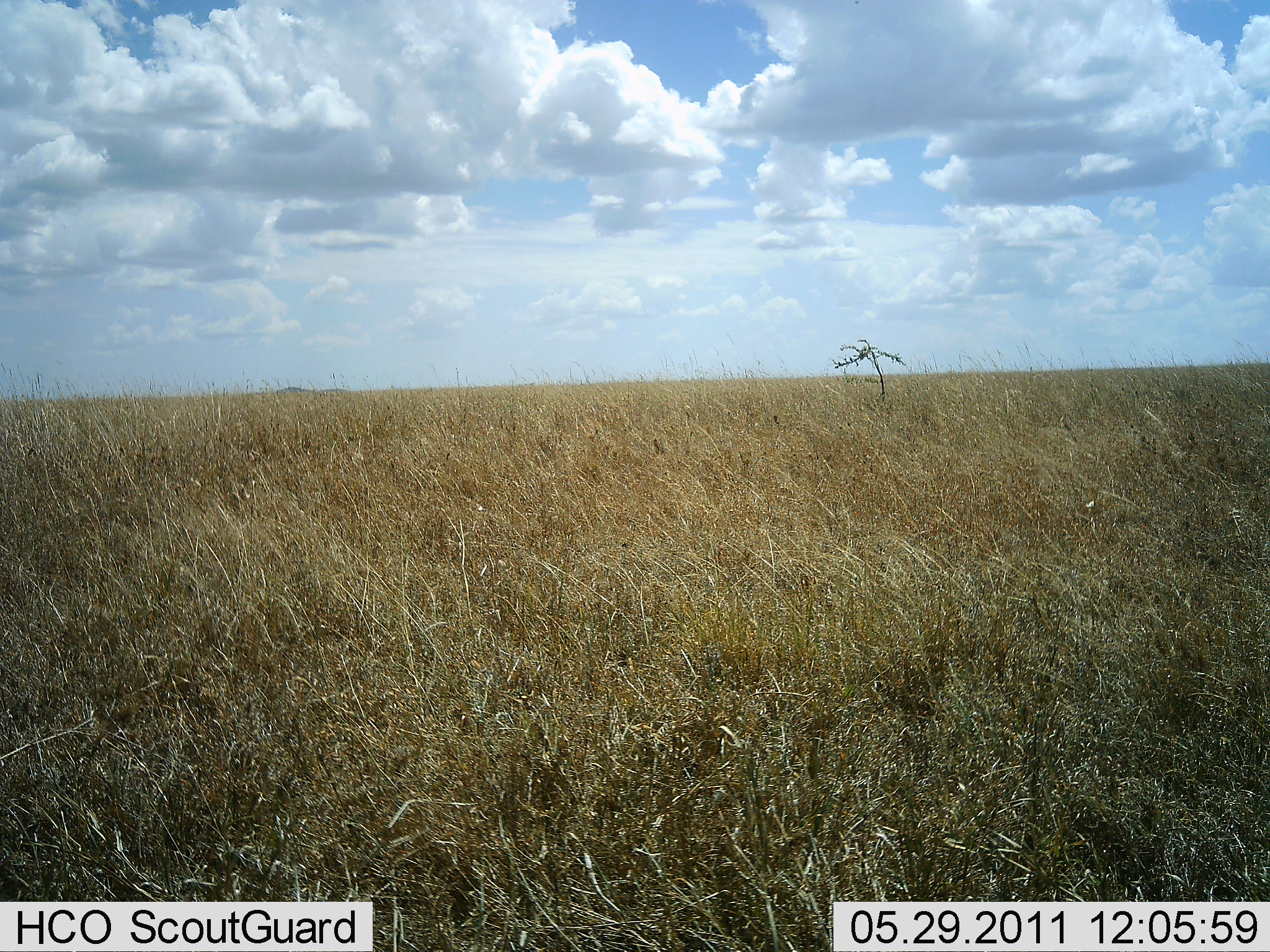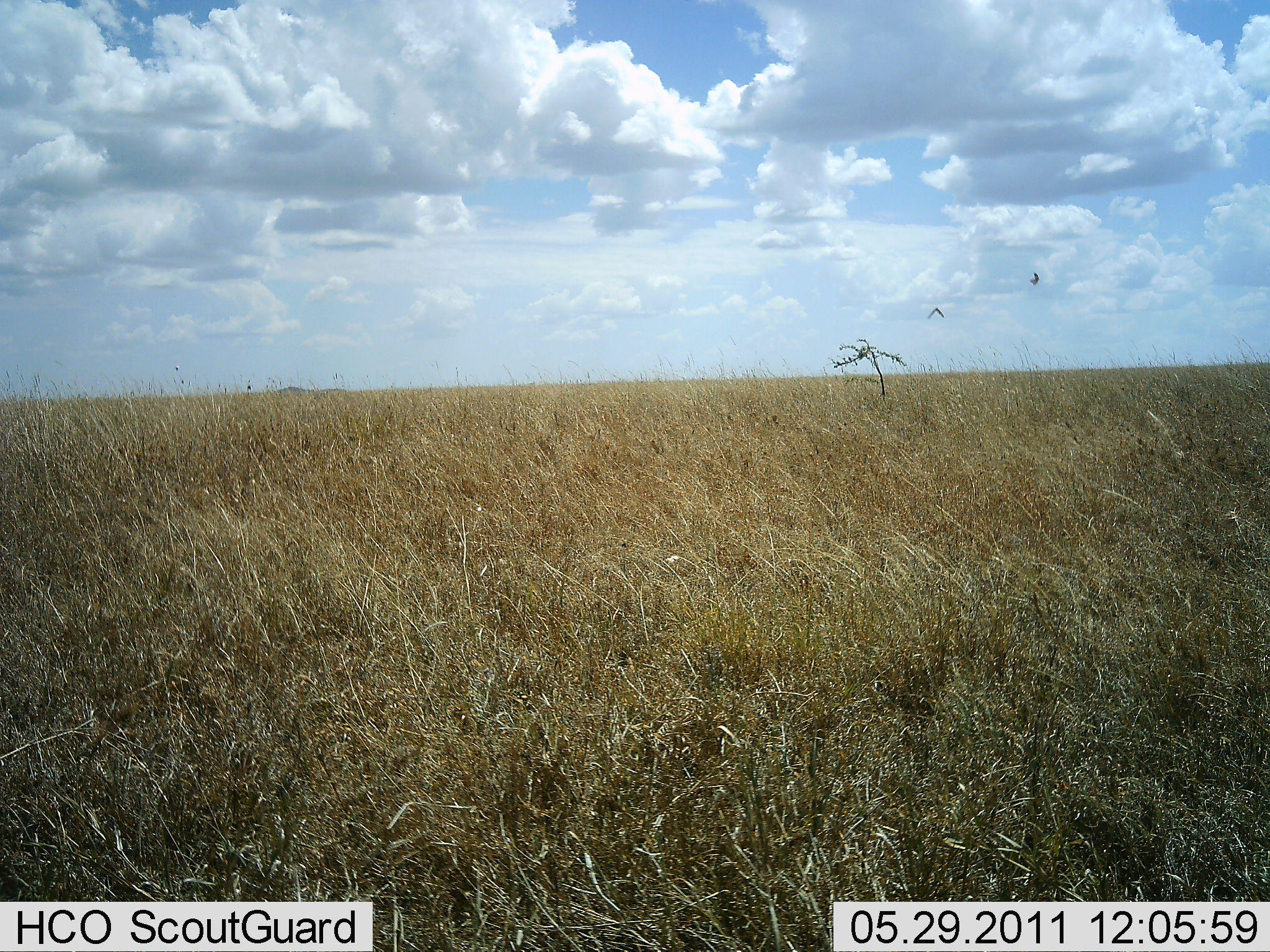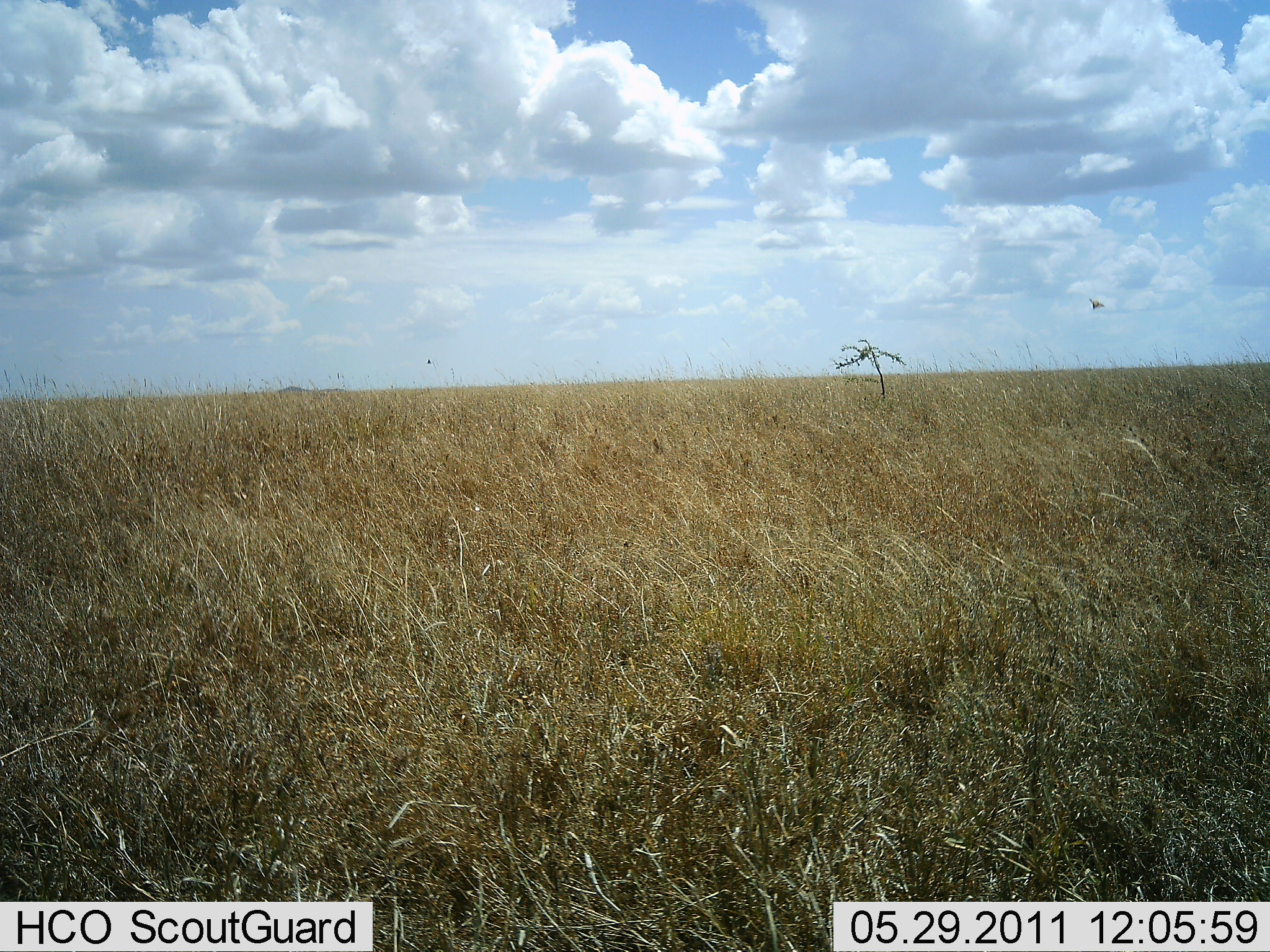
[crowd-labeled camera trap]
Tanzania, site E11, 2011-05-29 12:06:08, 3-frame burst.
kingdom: Animalia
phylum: Chordata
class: Aves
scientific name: Aves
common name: bird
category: otherbird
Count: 2.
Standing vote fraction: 0%.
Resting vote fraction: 0%.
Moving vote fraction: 100%.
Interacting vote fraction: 0%.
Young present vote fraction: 0%.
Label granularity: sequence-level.